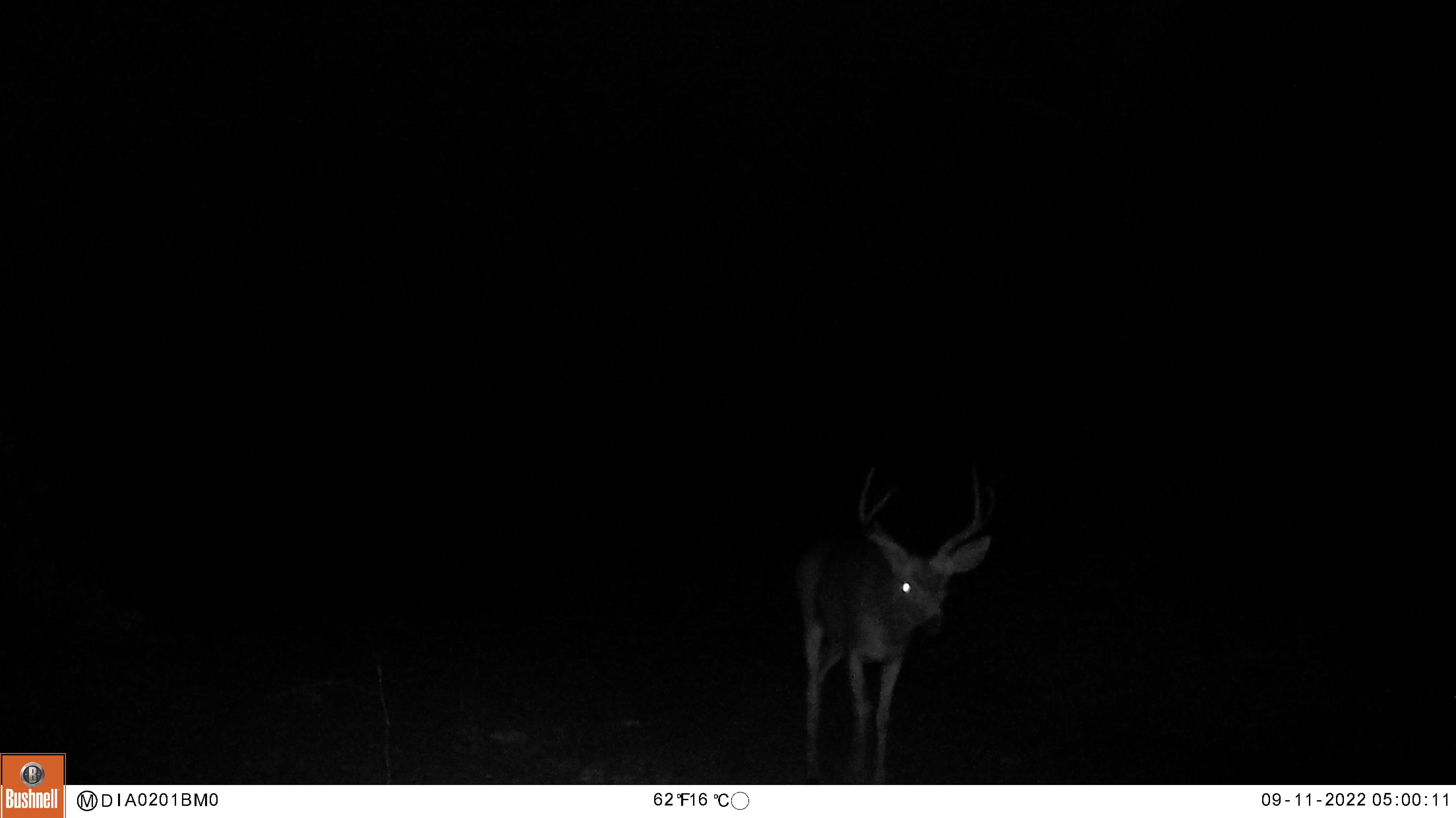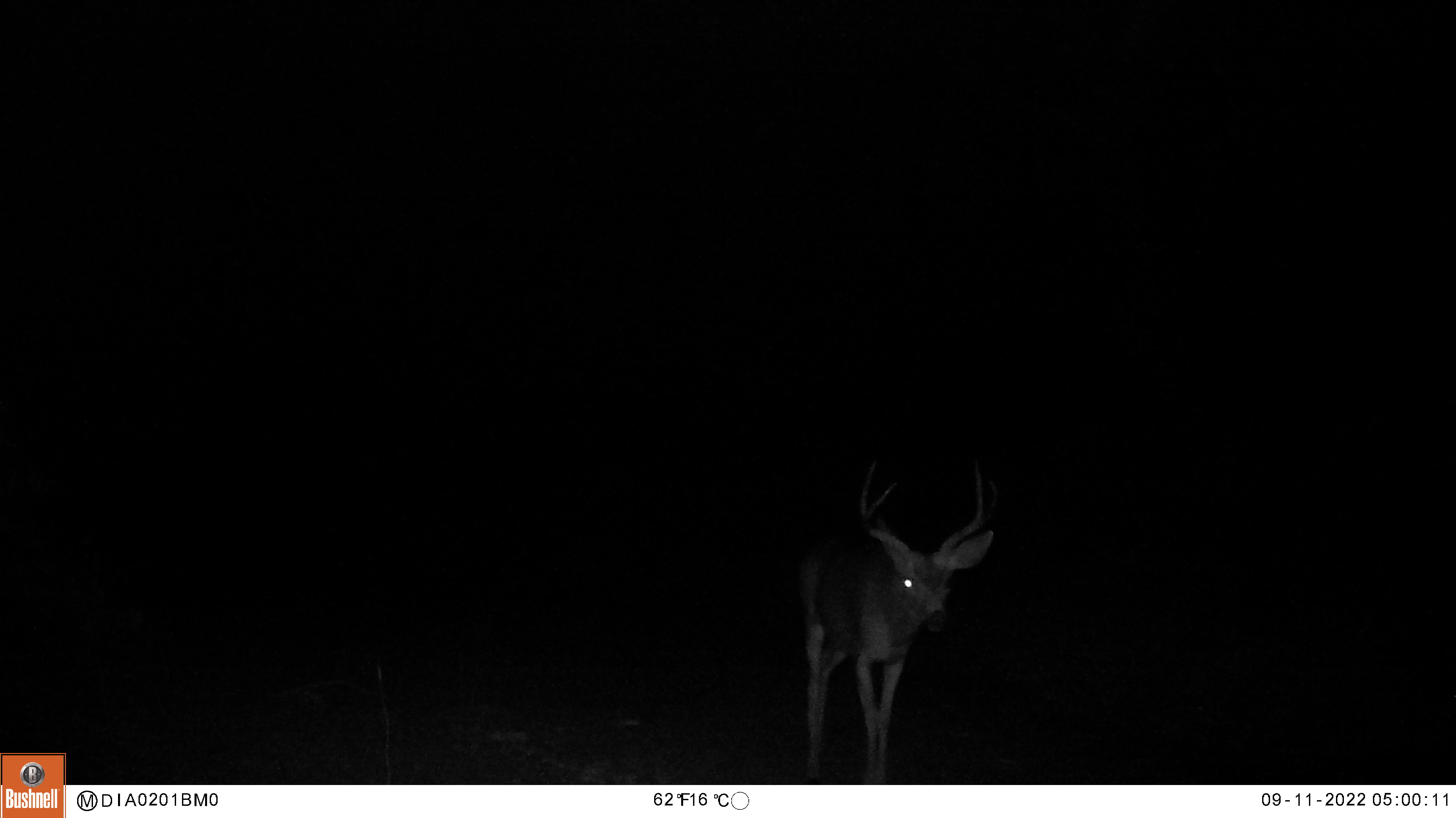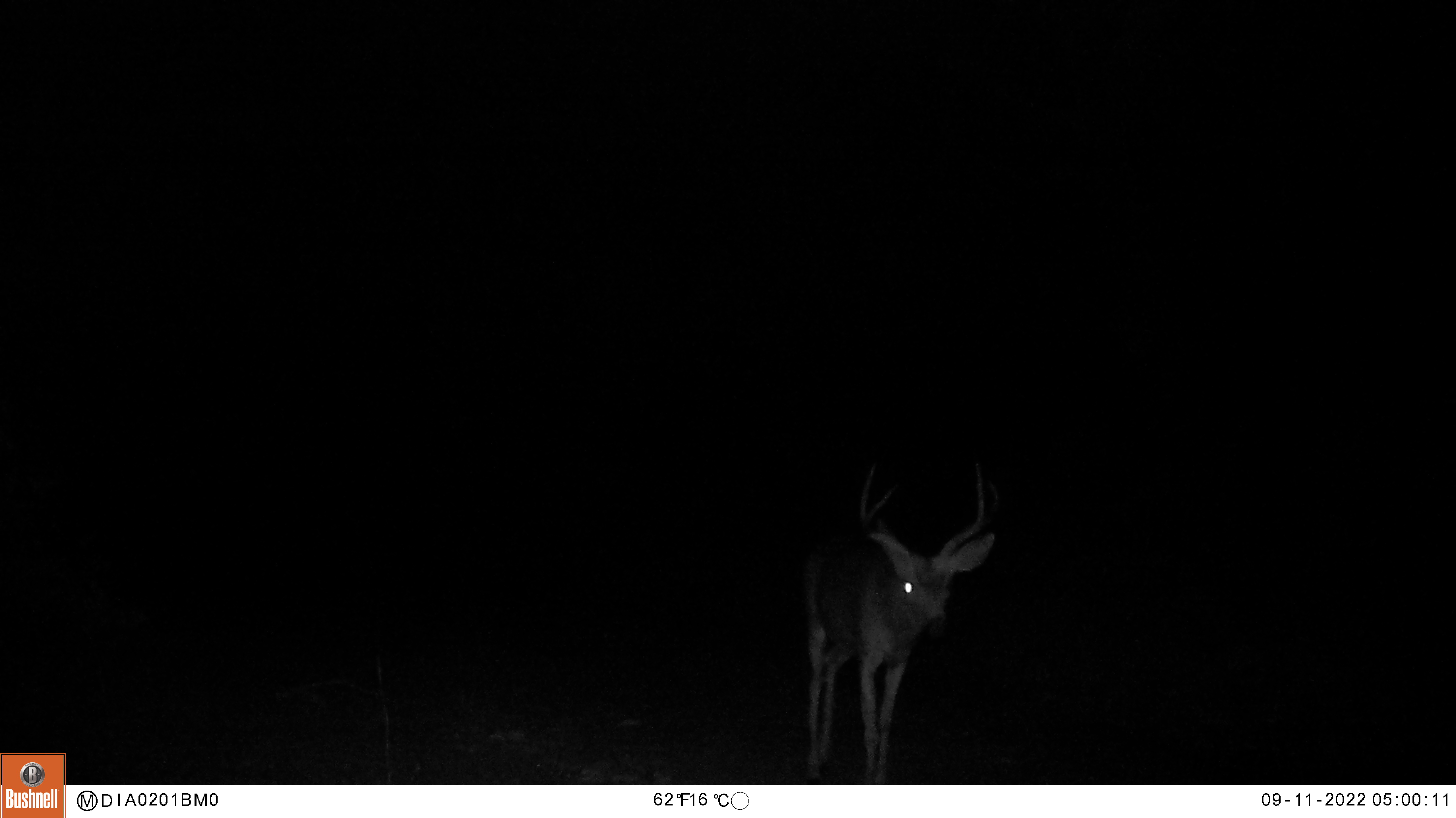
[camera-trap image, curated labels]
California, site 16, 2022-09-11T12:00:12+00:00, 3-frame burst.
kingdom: Animalia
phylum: Chordata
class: Mammalia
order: Artiodactyla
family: Cervidae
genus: Odocoileus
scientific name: Odocoileus hemionus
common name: mule deer